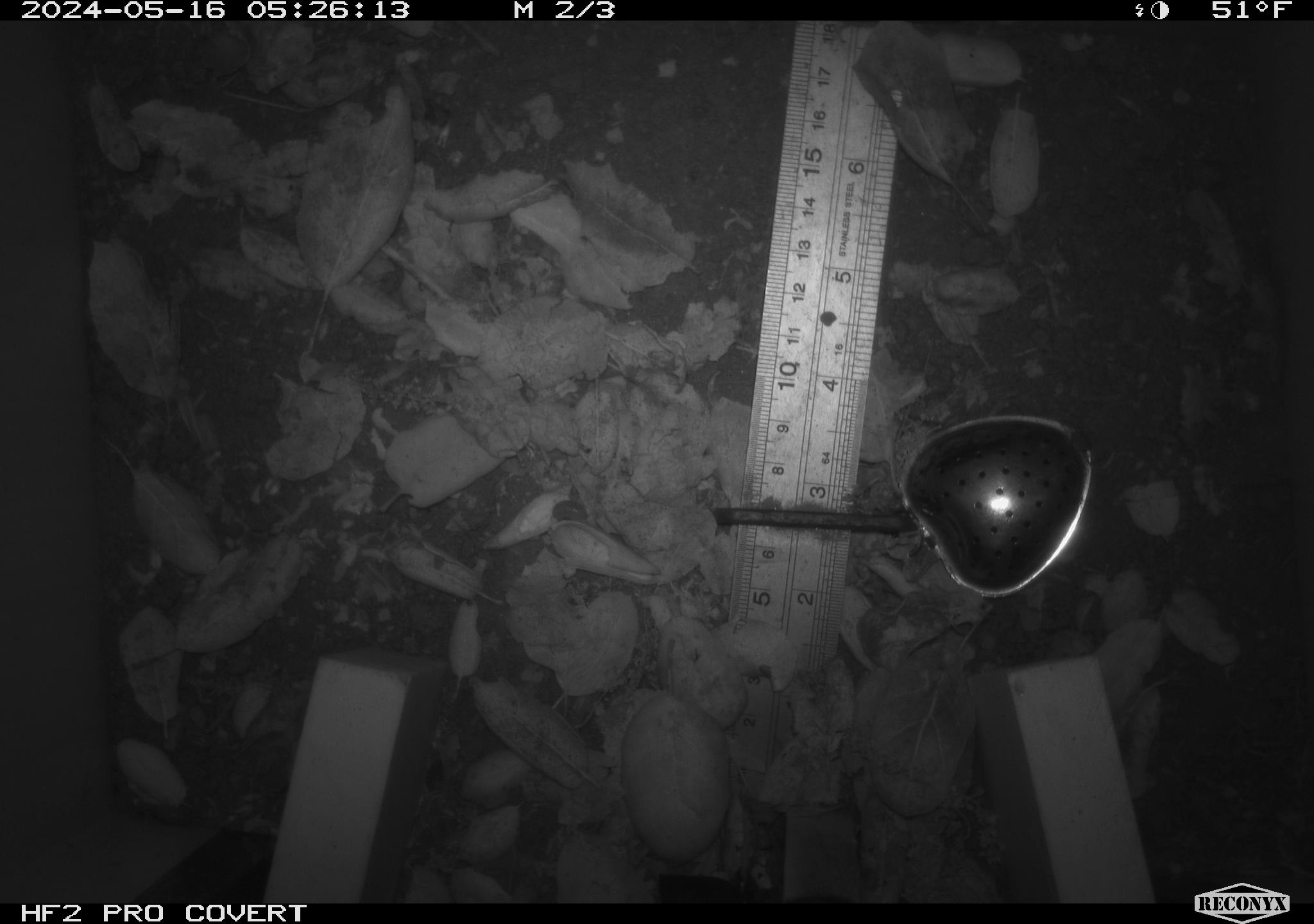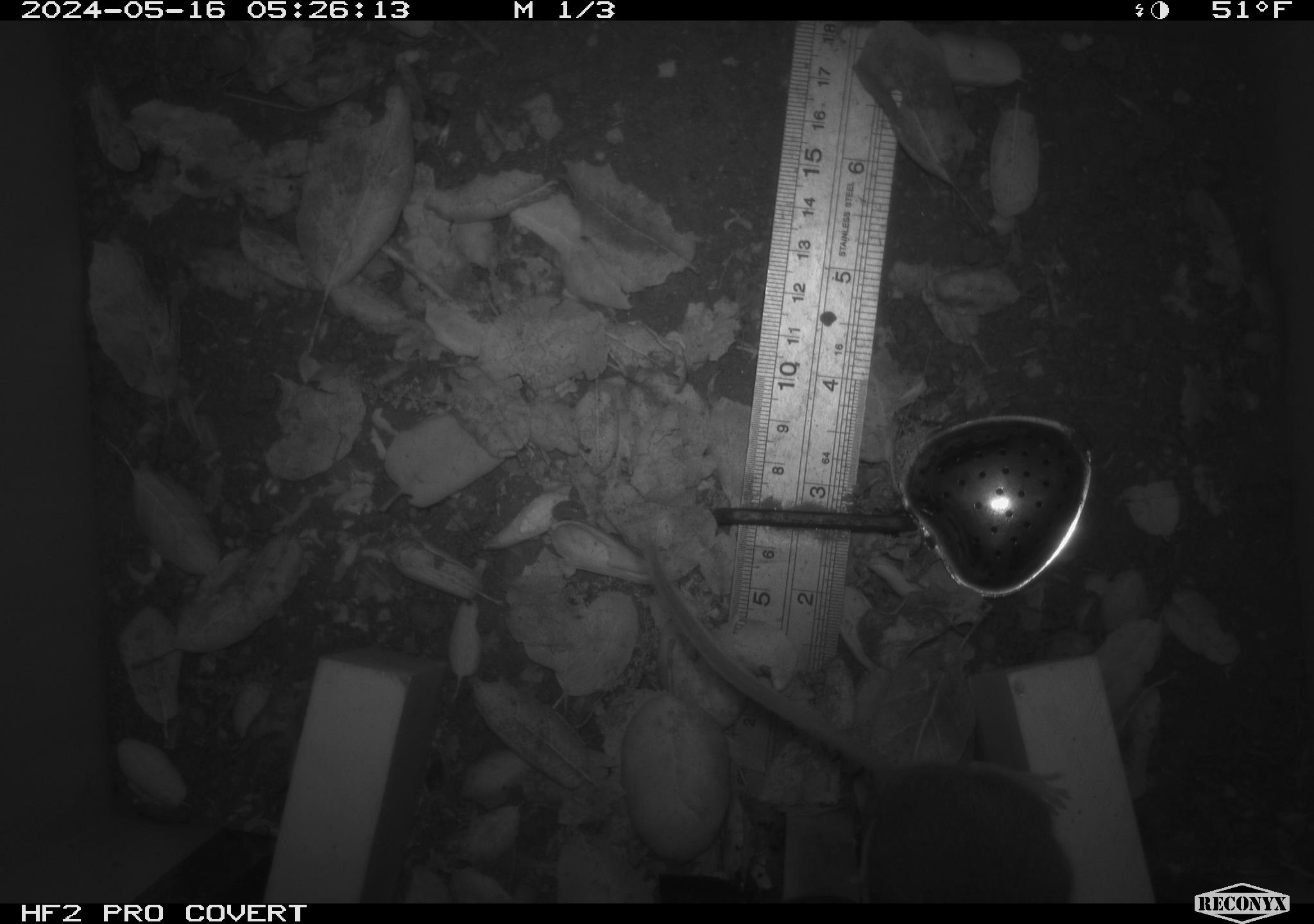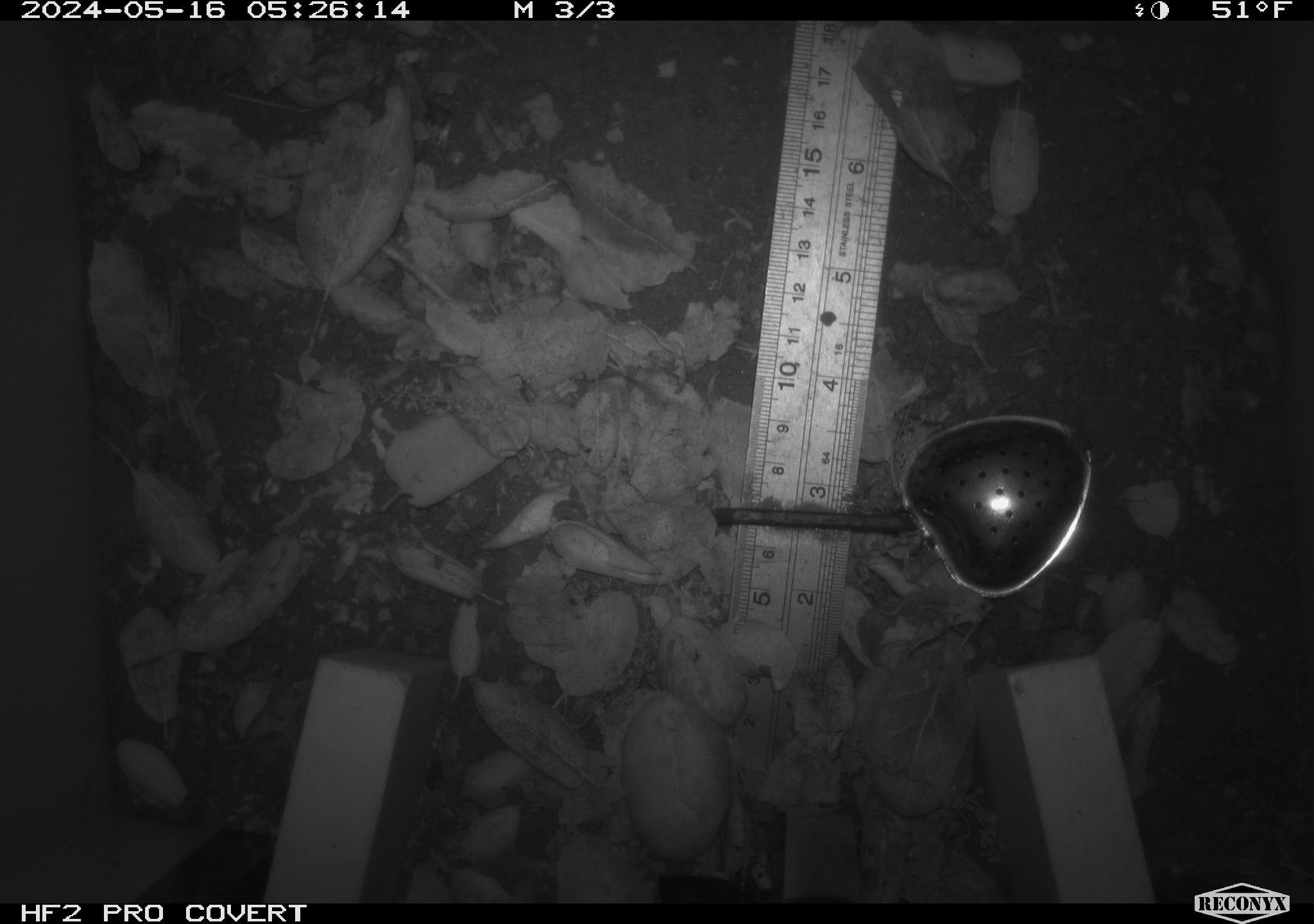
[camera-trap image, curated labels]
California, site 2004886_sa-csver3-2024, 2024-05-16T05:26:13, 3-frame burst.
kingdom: Animalia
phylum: Chordata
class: Mammalia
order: Rodentia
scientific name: Rodentia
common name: rodent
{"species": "rodent (Rodentia)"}